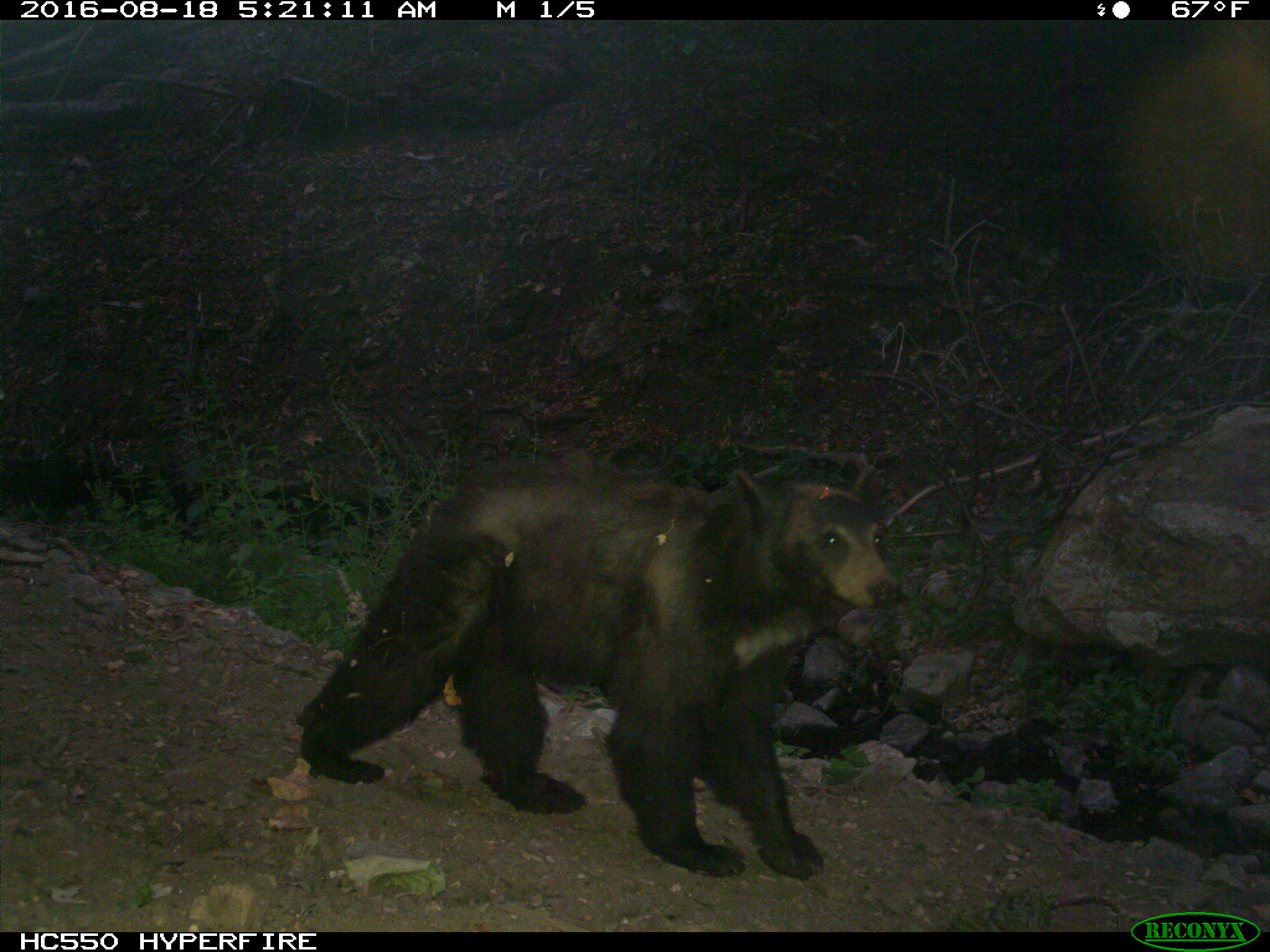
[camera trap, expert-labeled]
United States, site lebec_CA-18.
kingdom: Animalia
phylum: Chordata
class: Mammalia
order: Carnivora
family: Ursidae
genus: Ursus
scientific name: Ursus americanus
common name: american black bear